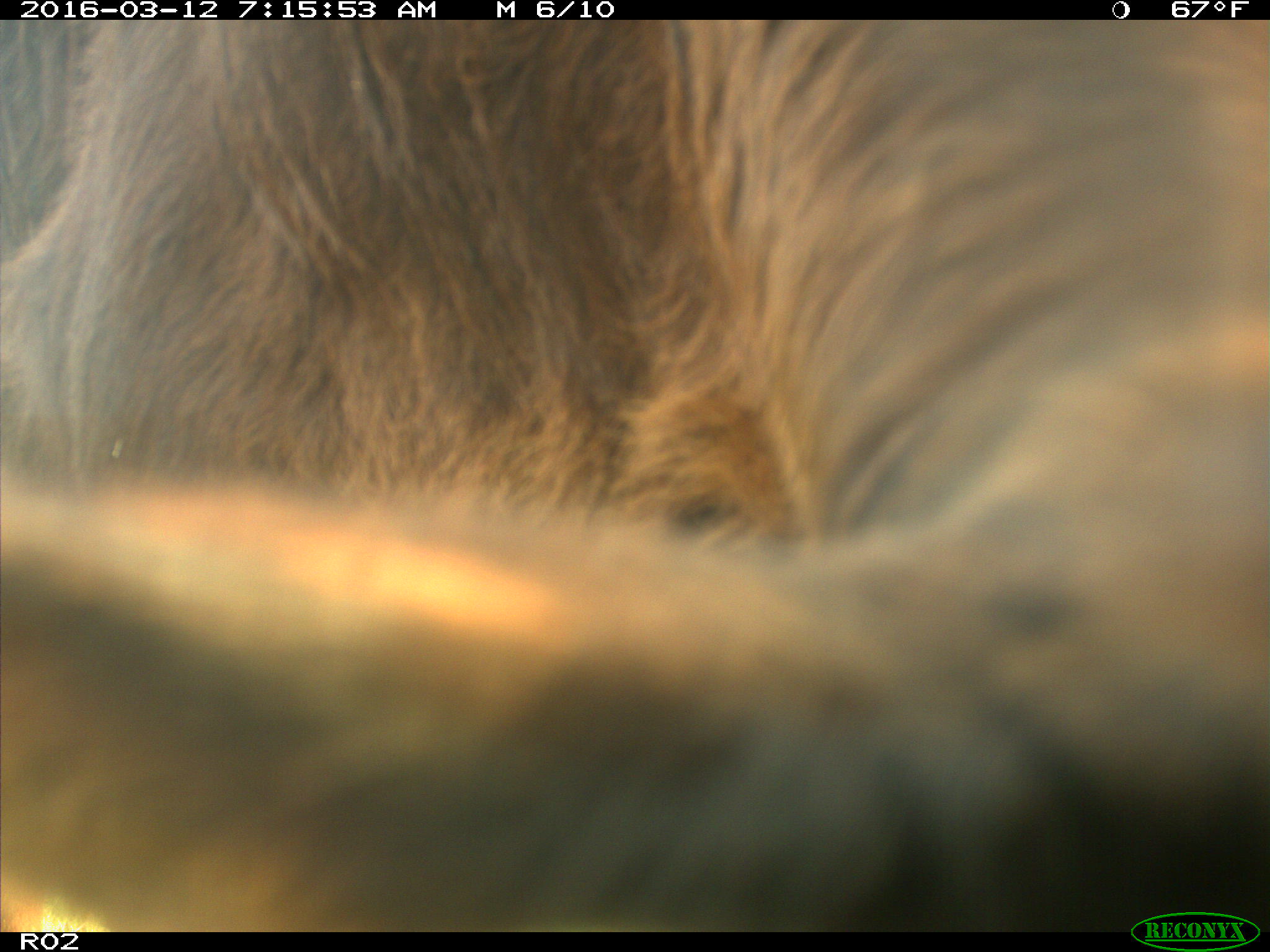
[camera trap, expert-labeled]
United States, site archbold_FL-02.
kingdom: Animalia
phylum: Chordata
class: Mammalia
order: Artiodactyla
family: Bovidae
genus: Bos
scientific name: Bos taurus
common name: domestic cow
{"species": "Bos taurus (domestic cow)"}